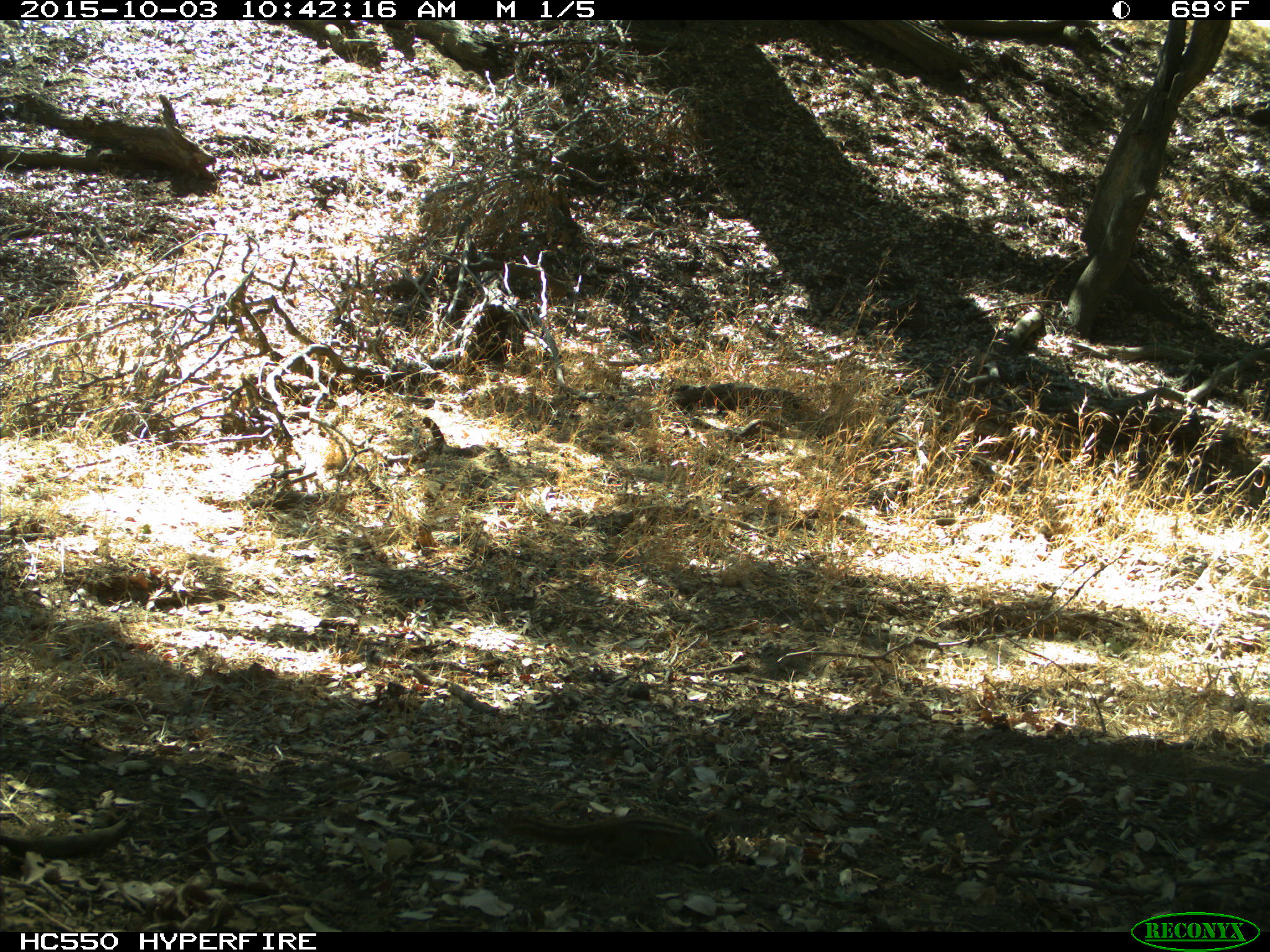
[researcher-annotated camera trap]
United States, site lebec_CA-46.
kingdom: Animalia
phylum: Chordata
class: Mammalia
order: Rodentia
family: Sciuridae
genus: Tamias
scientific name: Tamias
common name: chipmunk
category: unidentified chipmunk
Unidentified chipmunk (chipmunk) (Tamias).